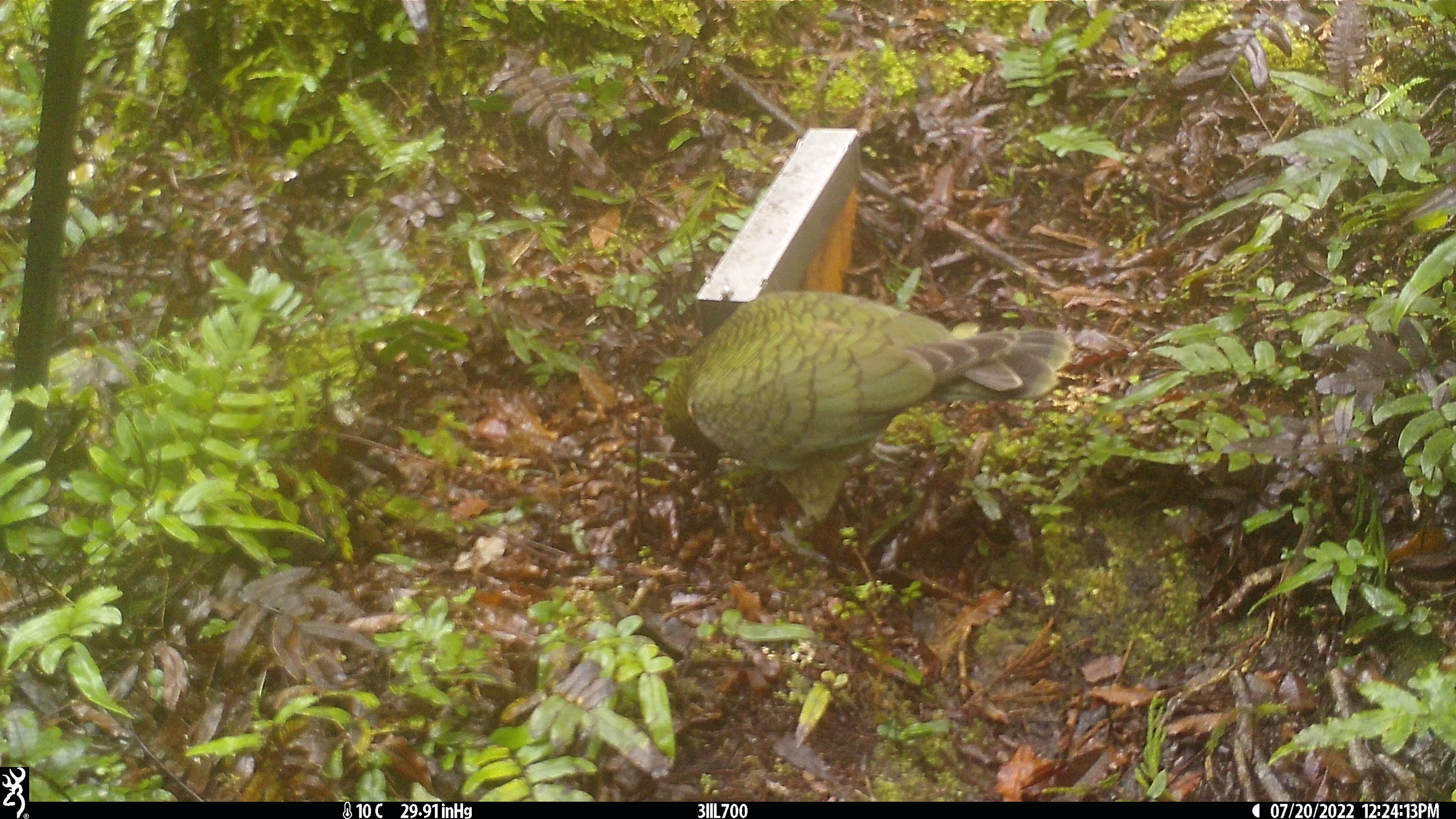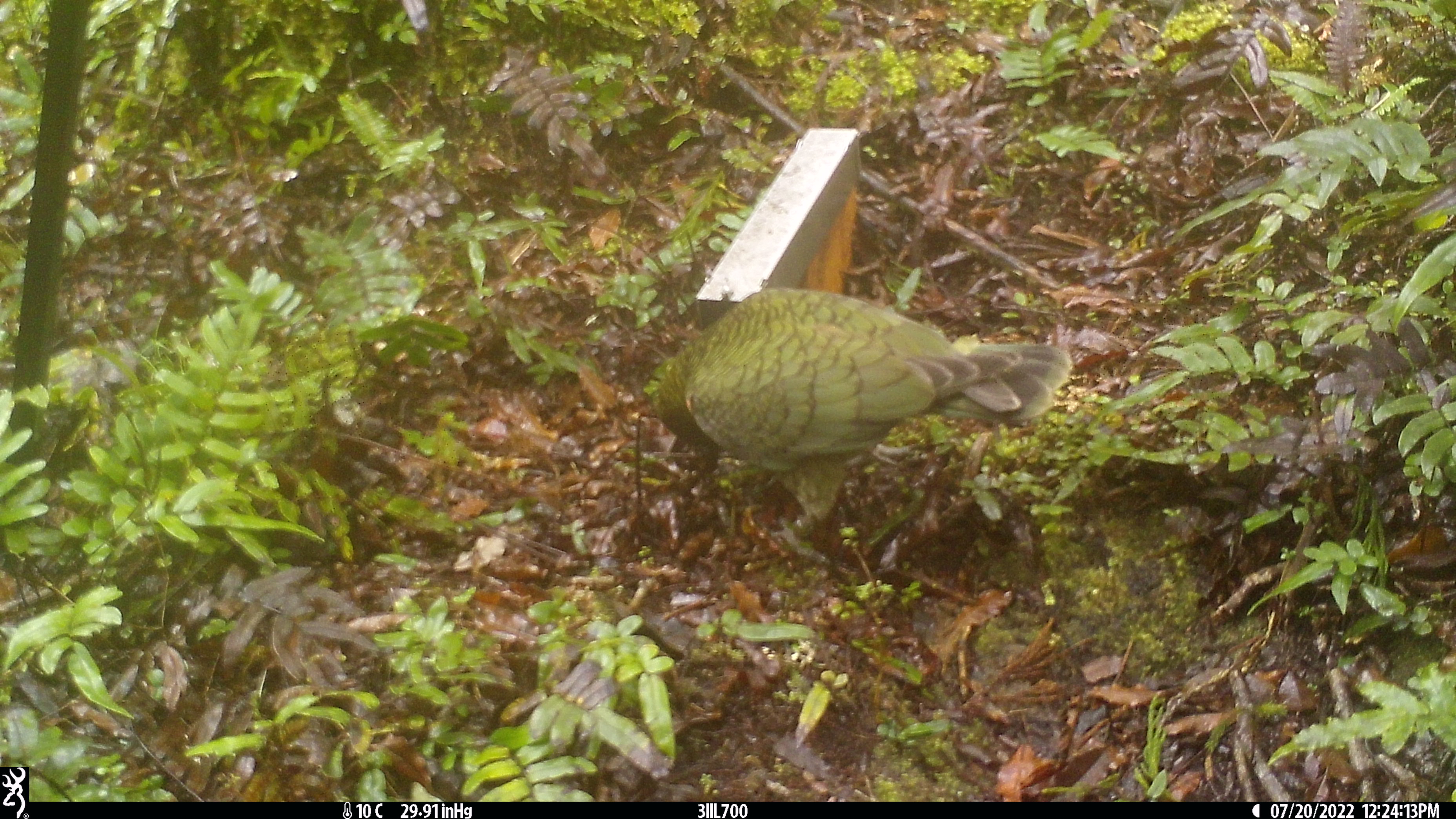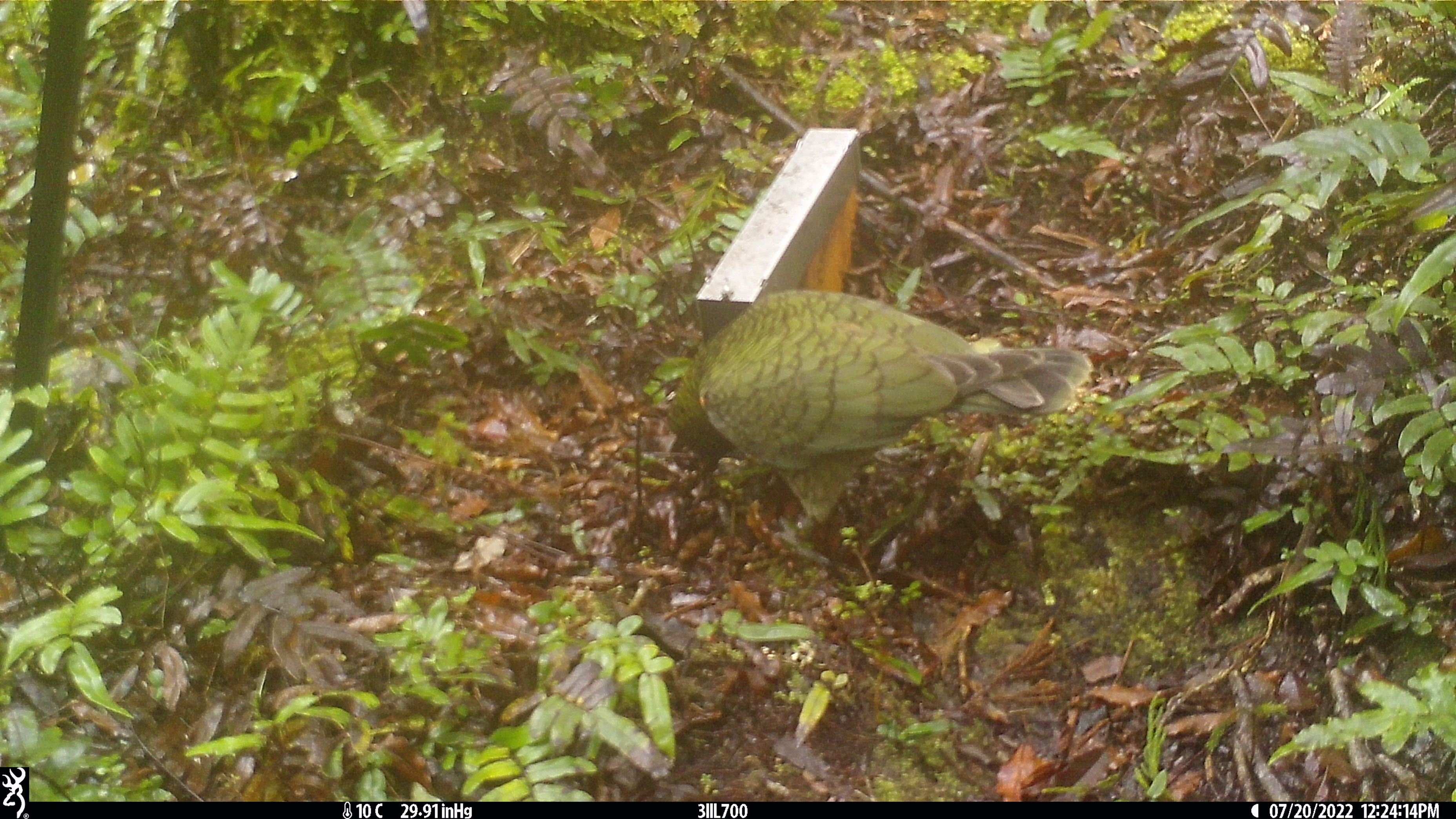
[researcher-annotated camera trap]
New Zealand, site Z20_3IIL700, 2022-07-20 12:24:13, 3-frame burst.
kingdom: Animalia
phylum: Chordata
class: Aves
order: Psittaciformes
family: Strigopidae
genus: Nestor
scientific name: Nestor notabilis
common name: kea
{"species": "kea (Nestor notabilis)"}